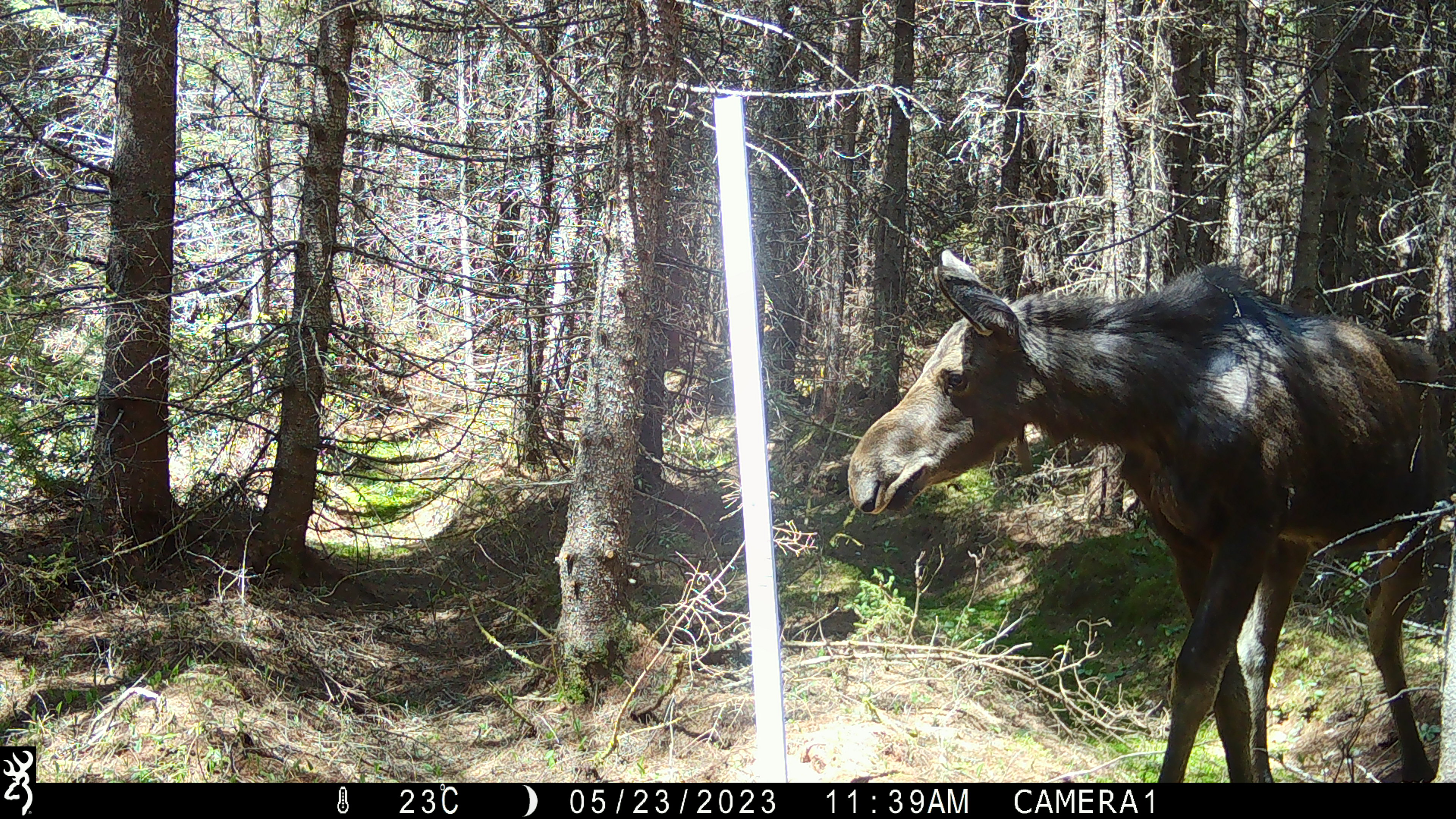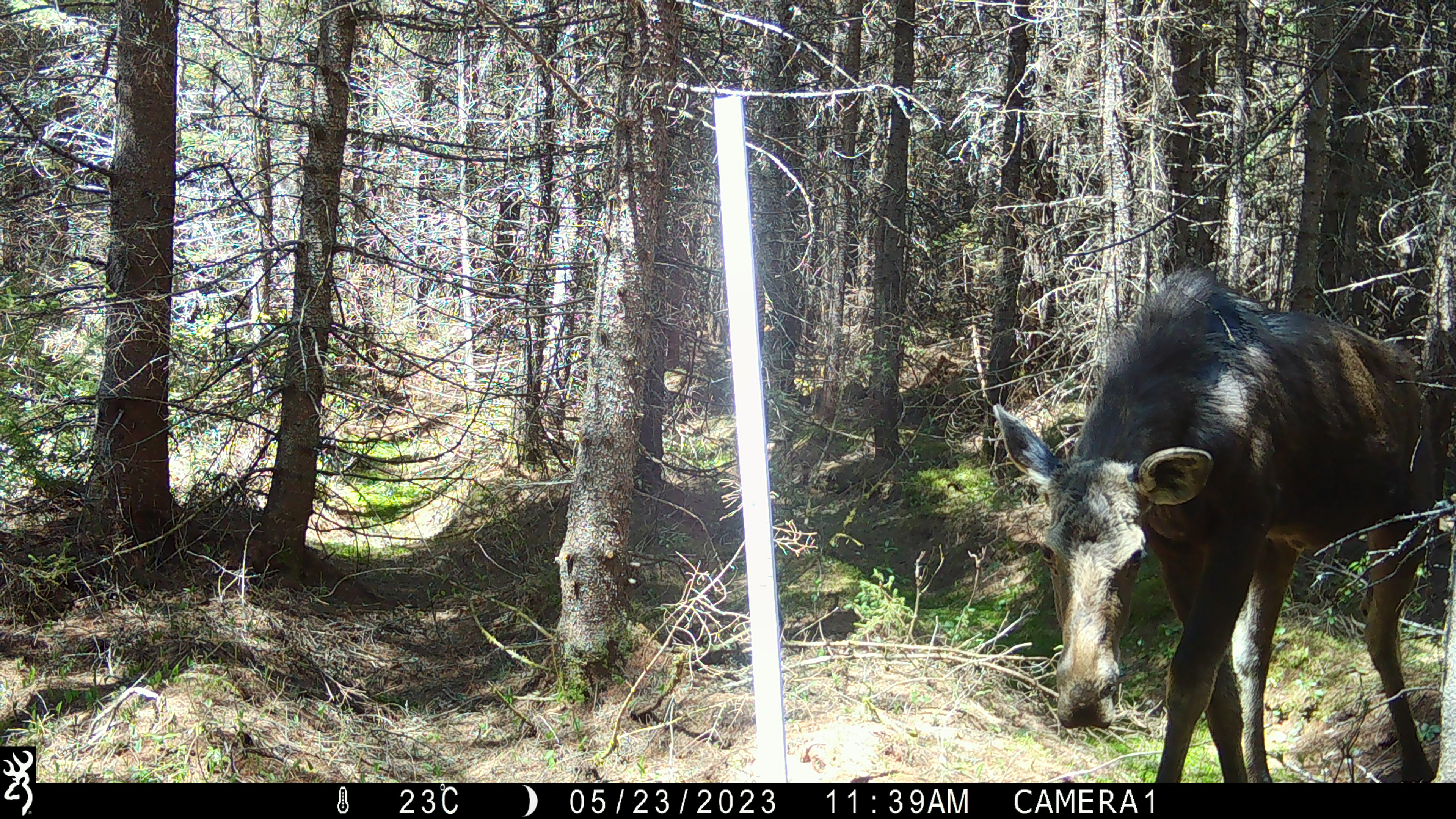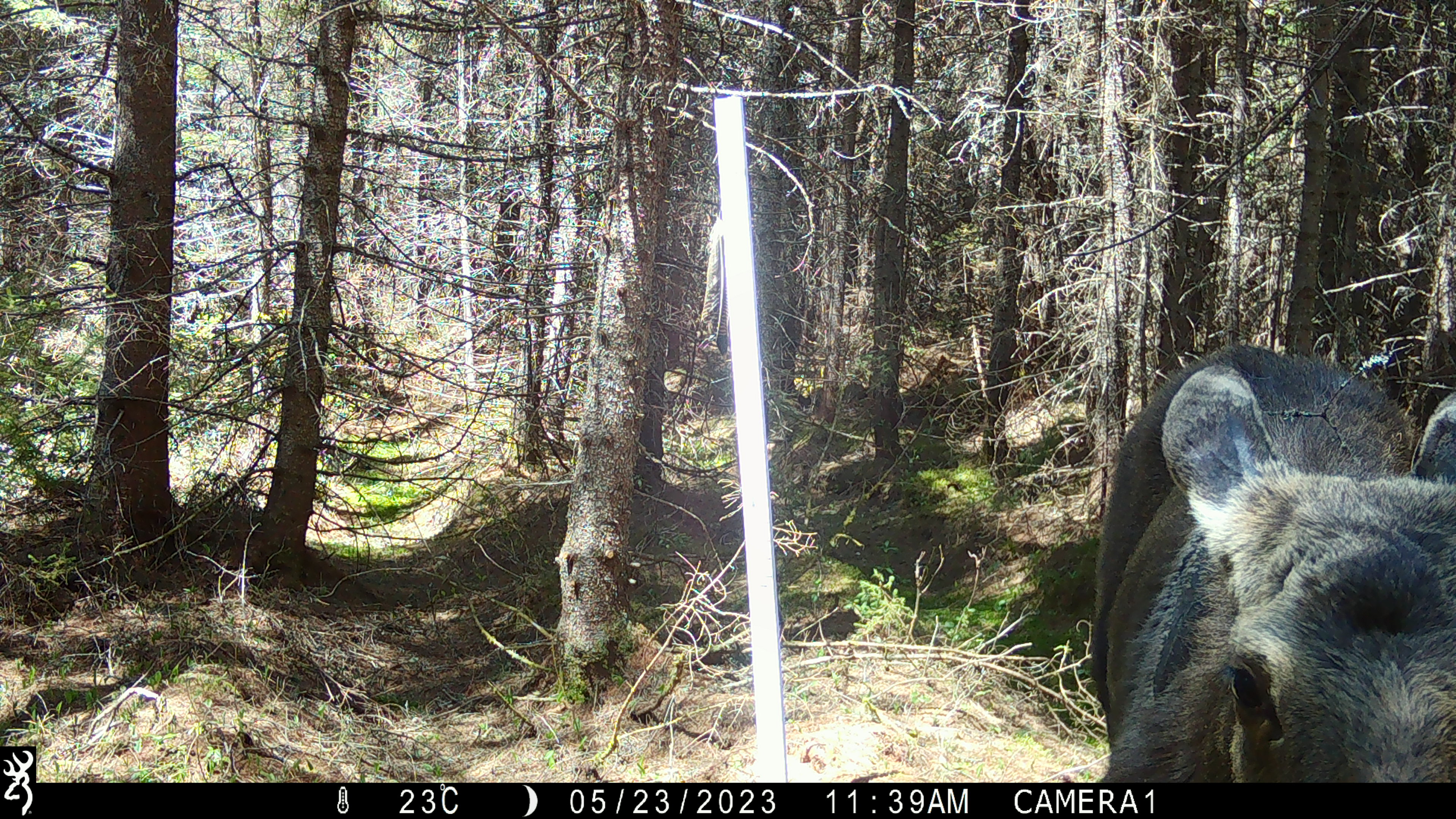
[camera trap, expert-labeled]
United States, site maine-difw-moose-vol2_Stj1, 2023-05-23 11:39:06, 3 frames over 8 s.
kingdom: Animalia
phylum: Chordata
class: Mammalia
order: Artiodactyla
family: Cervidae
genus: Alces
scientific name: Alces alces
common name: moose